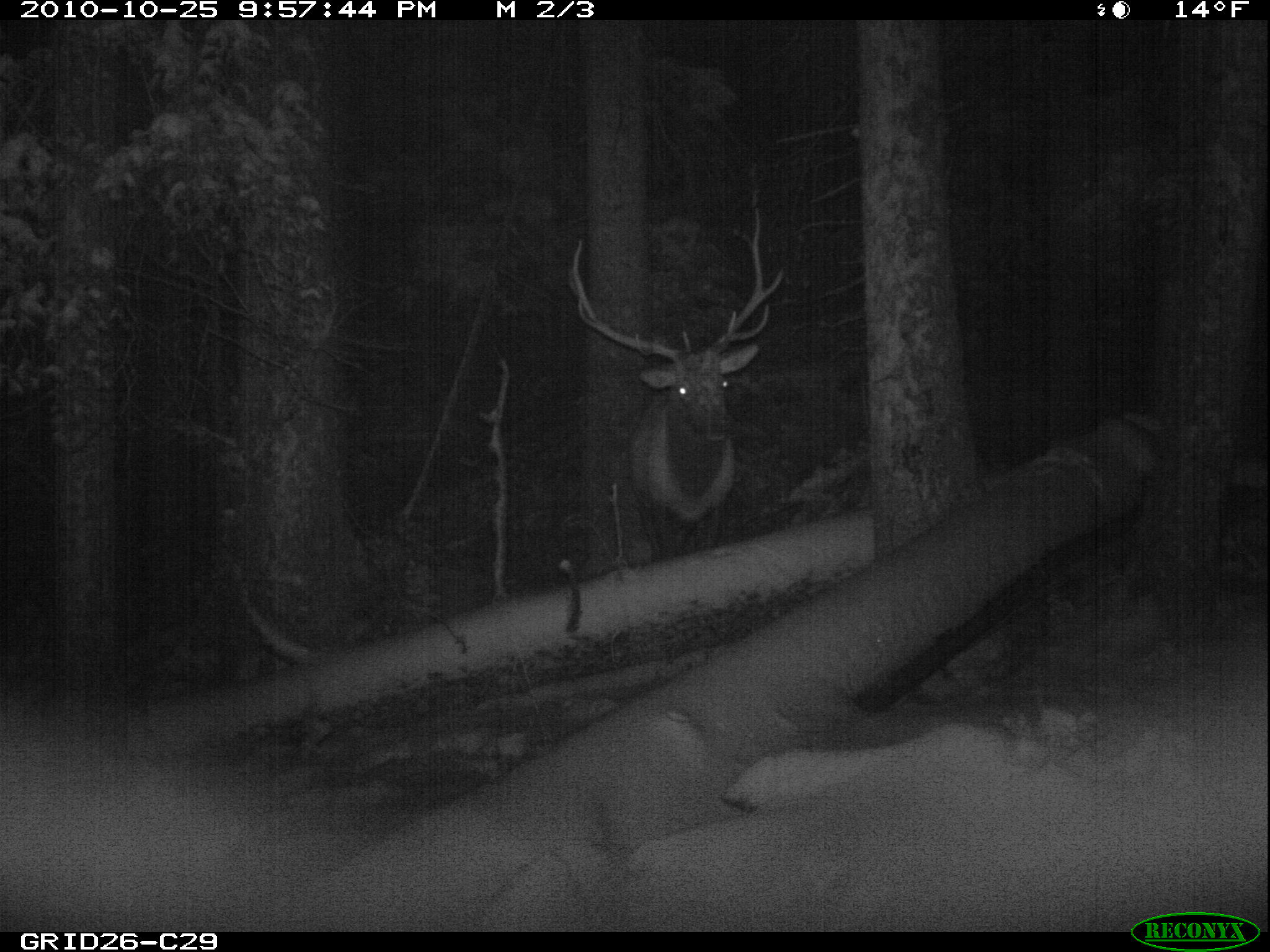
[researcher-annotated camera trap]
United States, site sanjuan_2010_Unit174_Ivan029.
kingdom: Animalia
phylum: Chordata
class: Mammalia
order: Artiodactyla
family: Cervidae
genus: Cervus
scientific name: Cervus elaphus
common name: red deer